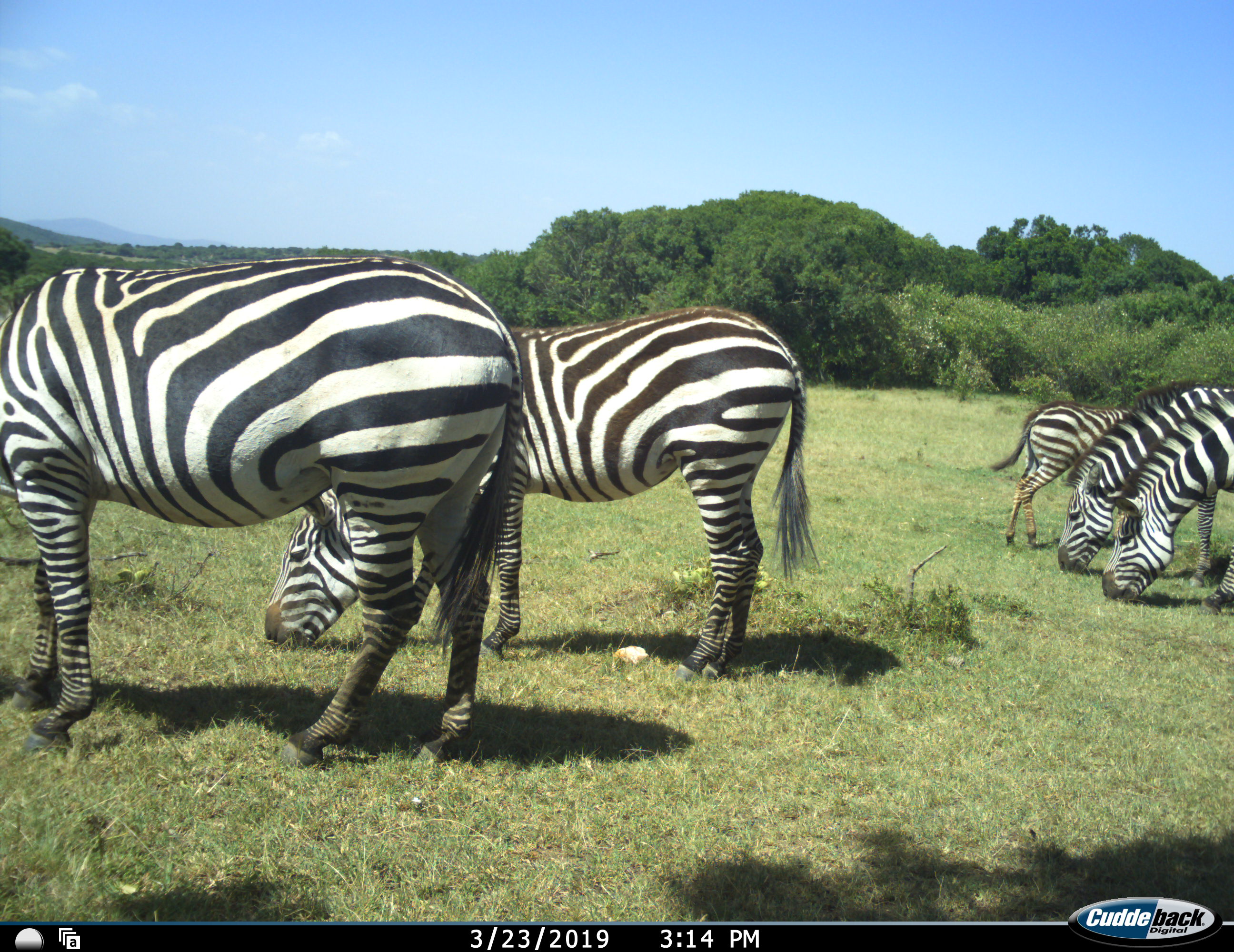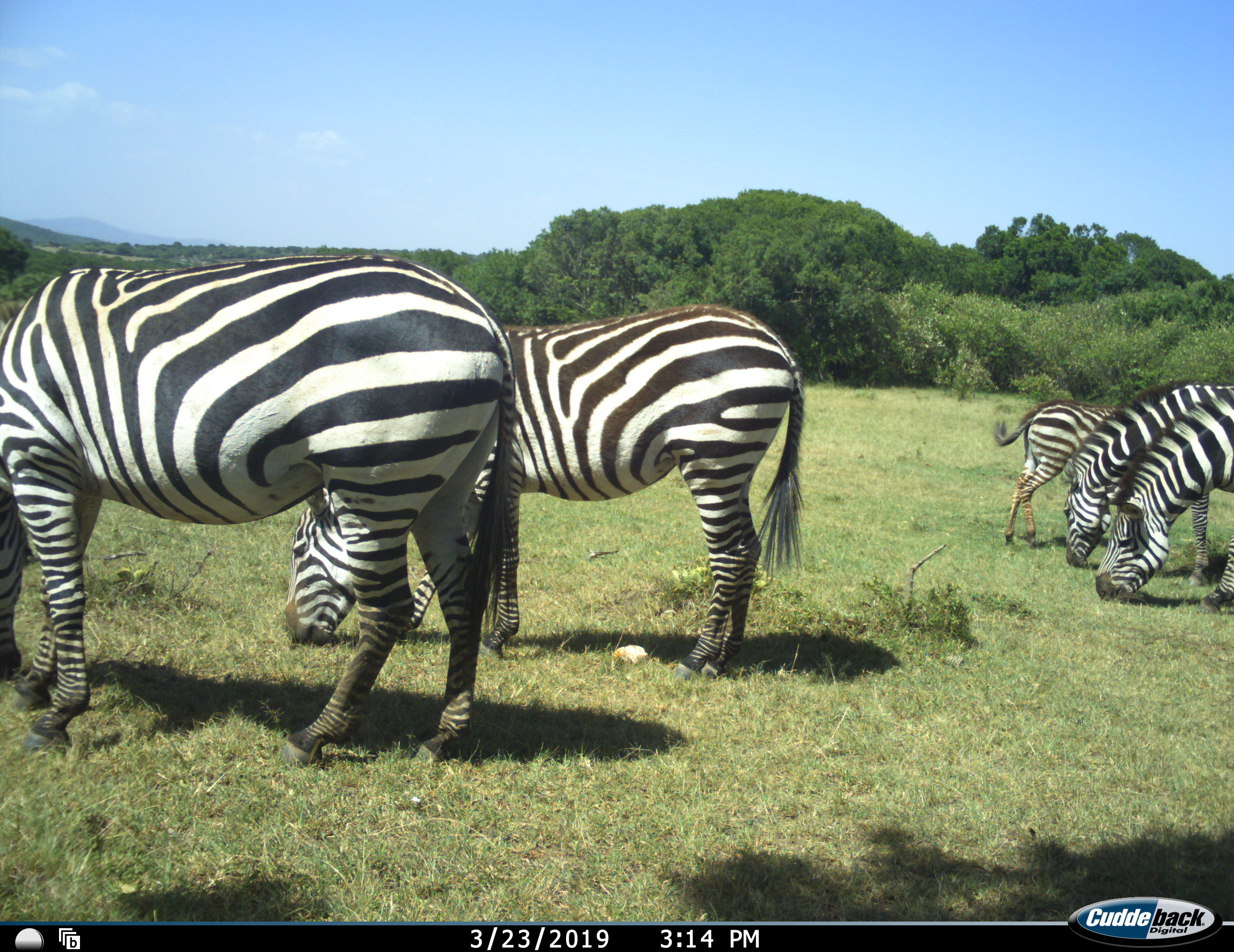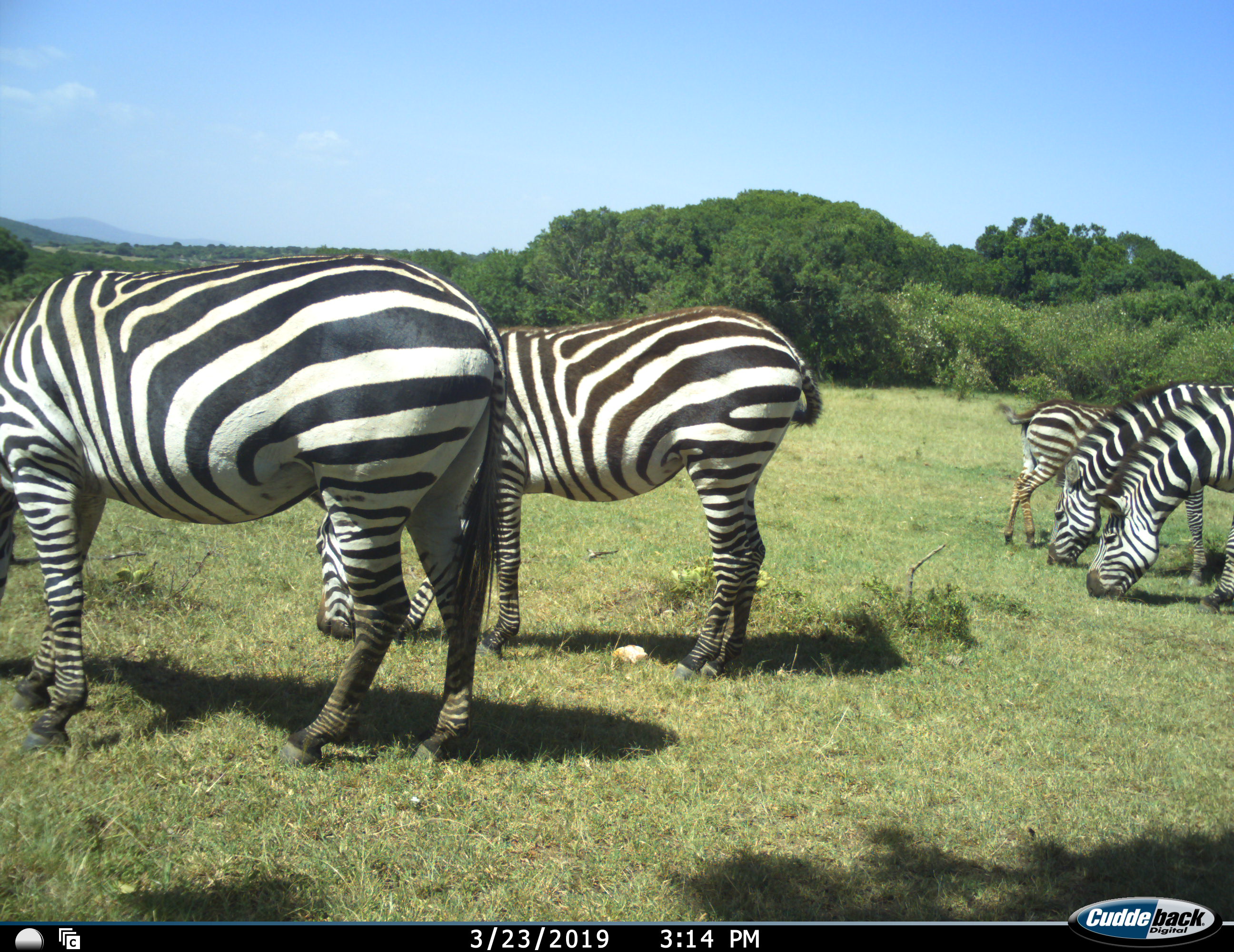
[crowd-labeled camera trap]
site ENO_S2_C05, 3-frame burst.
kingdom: Animalia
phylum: Chordata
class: Mammalia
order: Perissodactyla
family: Equidae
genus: Equus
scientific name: Equus quagga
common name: plains zebra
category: zebraplains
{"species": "zebraplains (plains zebra) (Equus quagga)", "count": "5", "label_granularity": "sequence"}